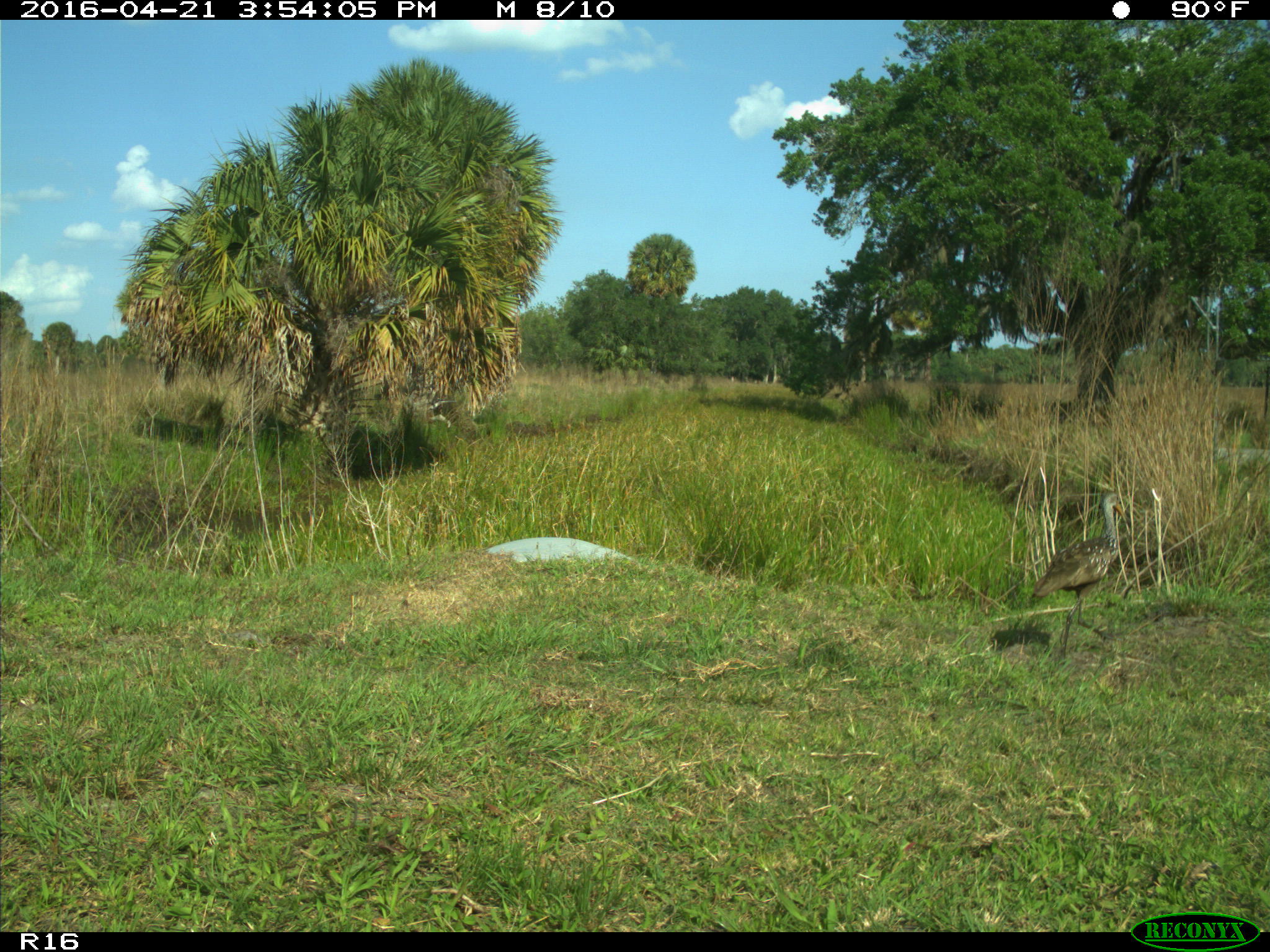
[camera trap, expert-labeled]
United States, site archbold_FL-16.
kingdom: Animalia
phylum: Chordata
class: Aves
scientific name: Aves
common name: birds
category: unidentified bird